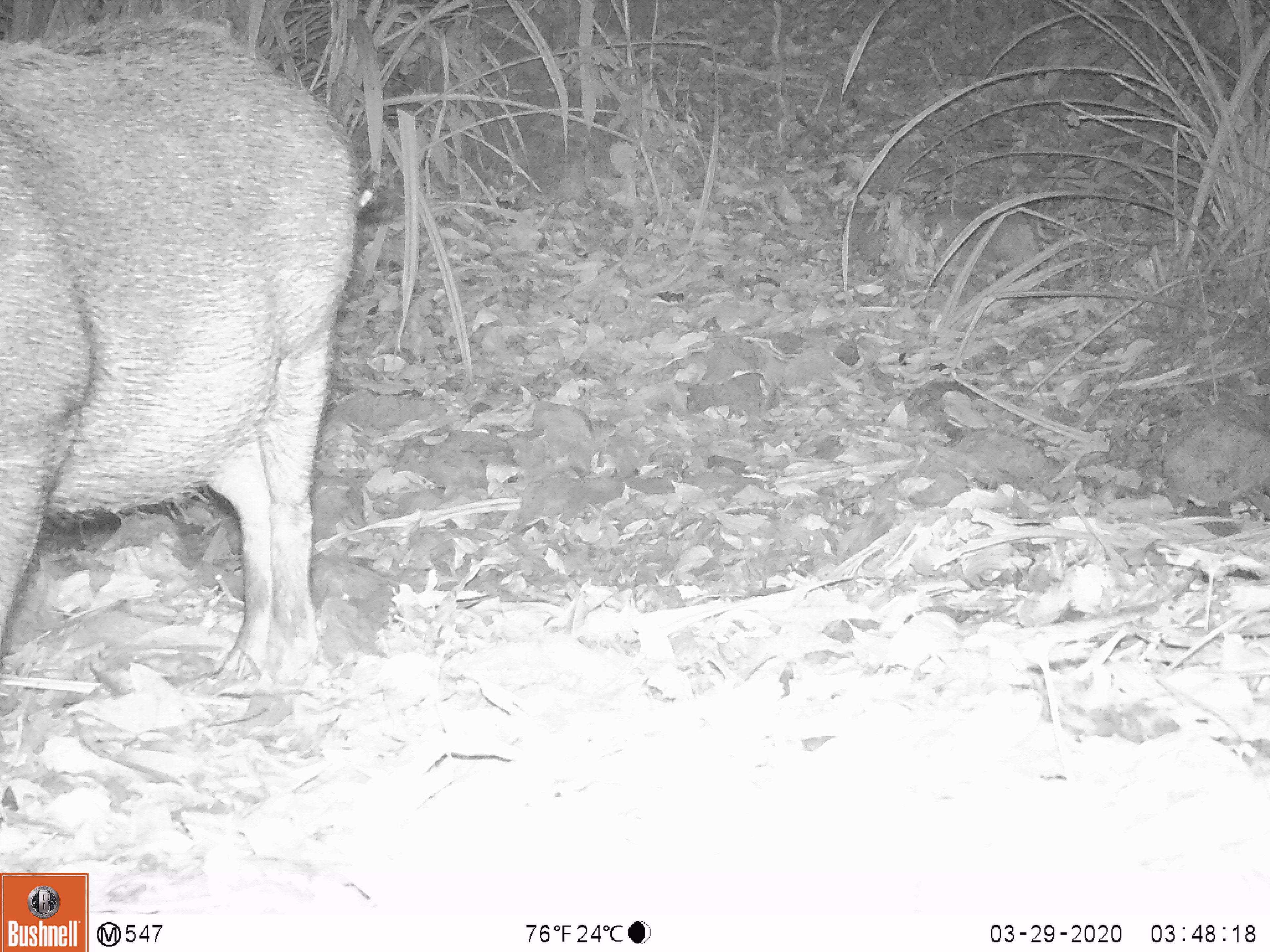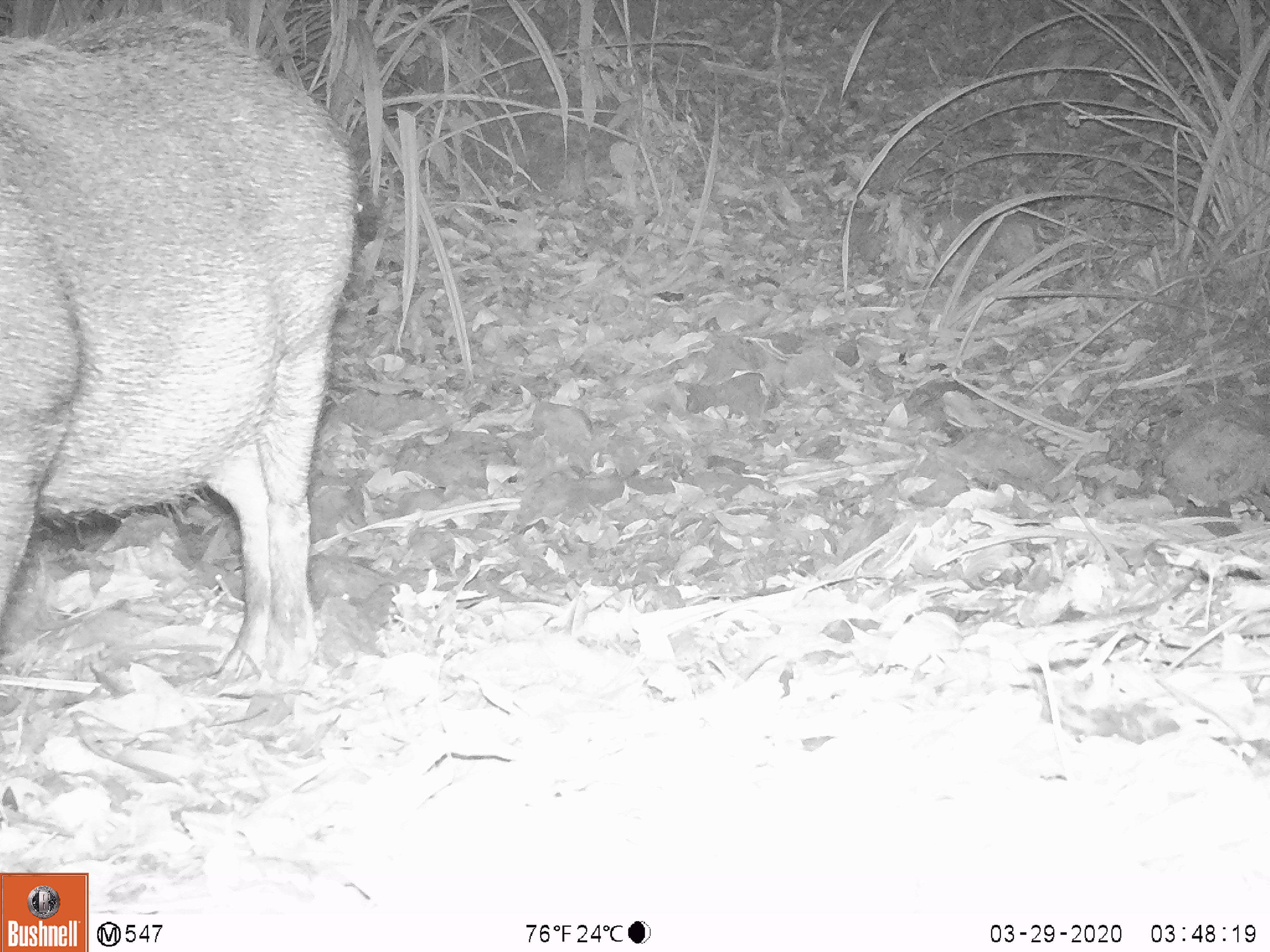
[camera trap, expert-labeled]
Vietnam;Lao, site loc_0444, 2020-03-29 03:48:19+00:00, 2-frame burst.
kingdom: Animalia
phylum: Chordata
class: Mammalia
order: Artiodactyla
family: Suidae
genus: Sus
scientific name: Sus scrofa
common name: eurasian wild pig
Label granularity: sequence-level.